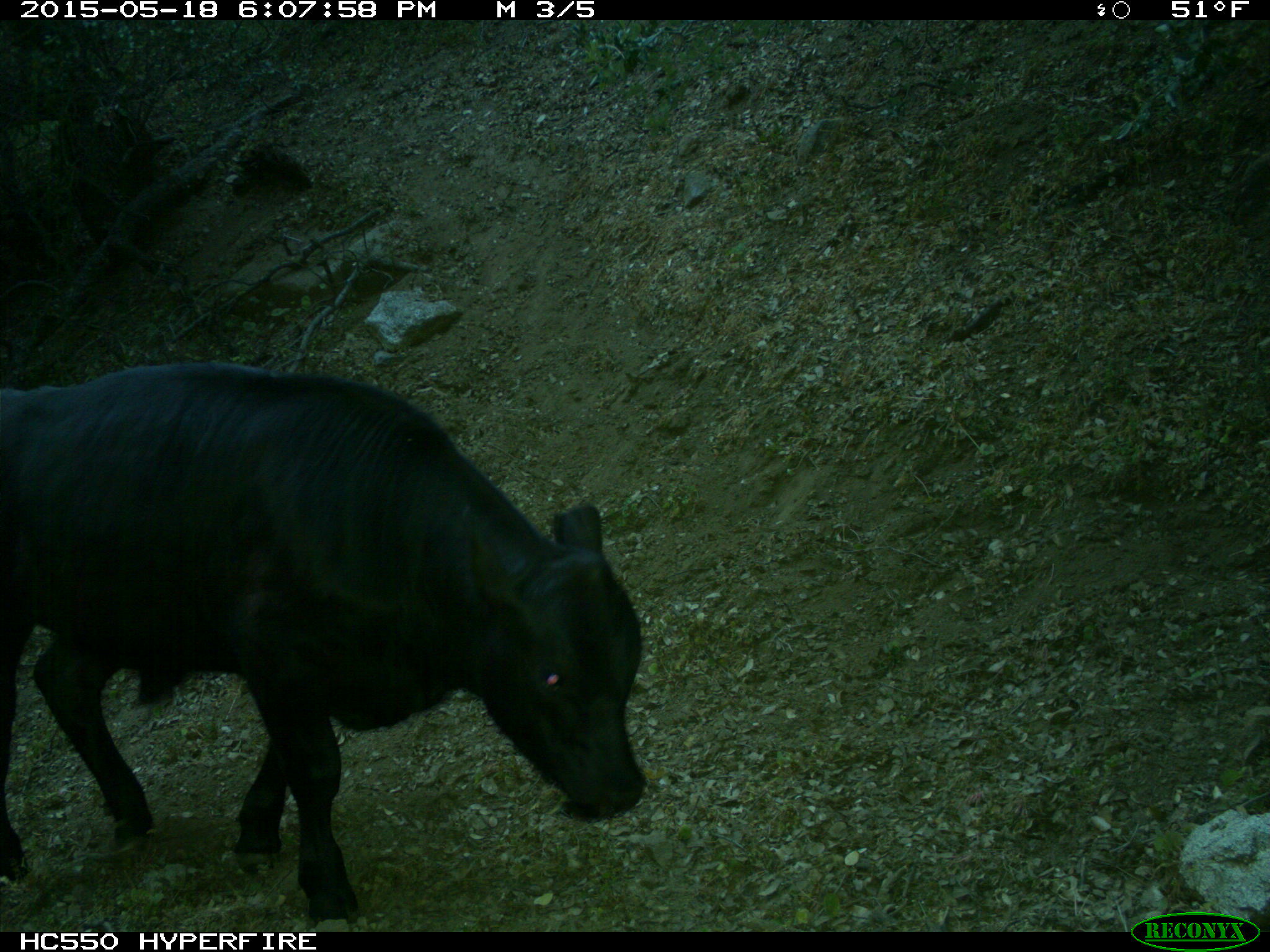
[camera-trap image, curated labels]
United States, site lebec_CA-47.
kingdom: Animalia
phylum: Chordata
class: Mammalia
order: Artiodactyla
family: Bovidae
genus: Bos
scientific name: Bos taurus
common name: domestic cow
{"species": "Bos taurus (domestic cow)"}